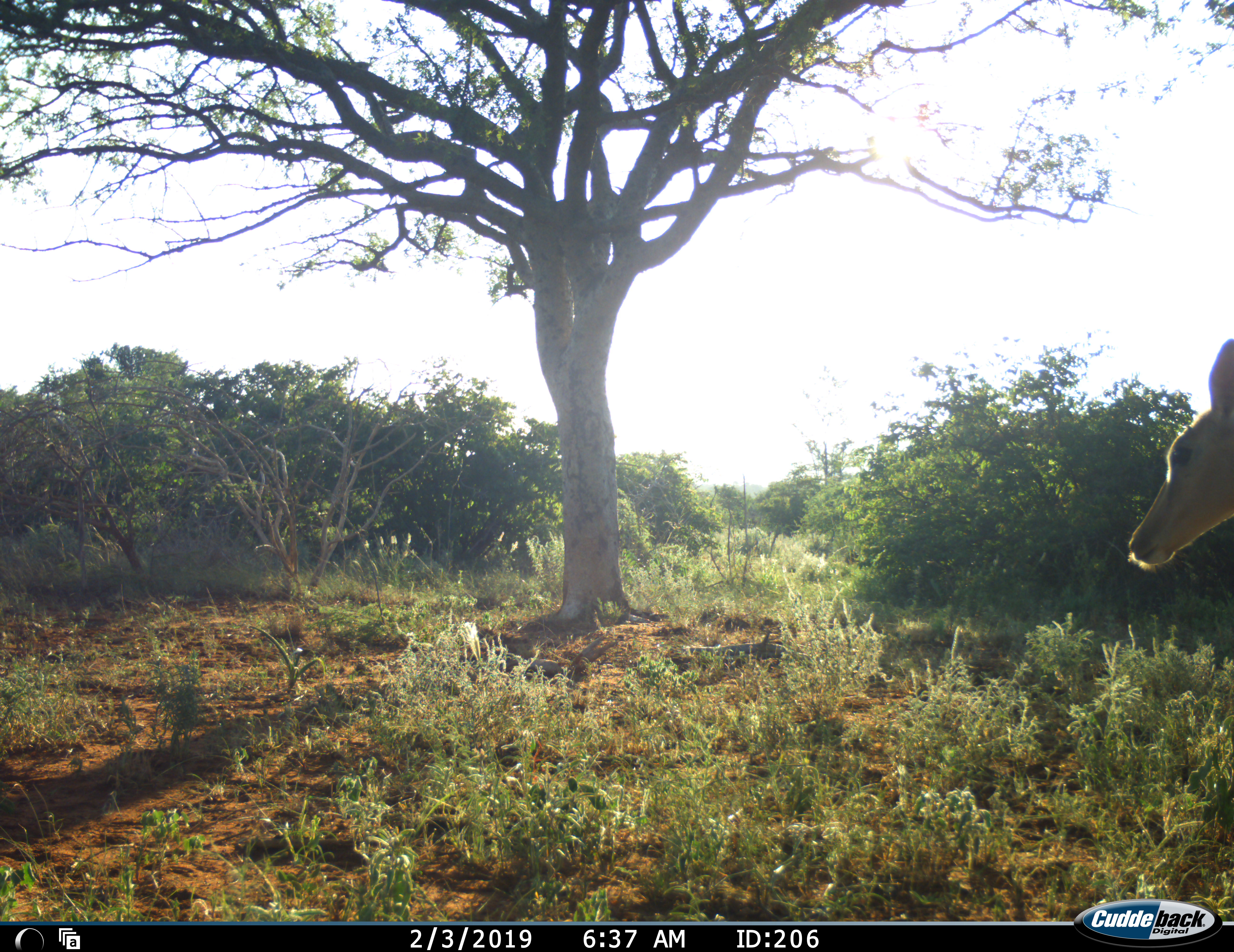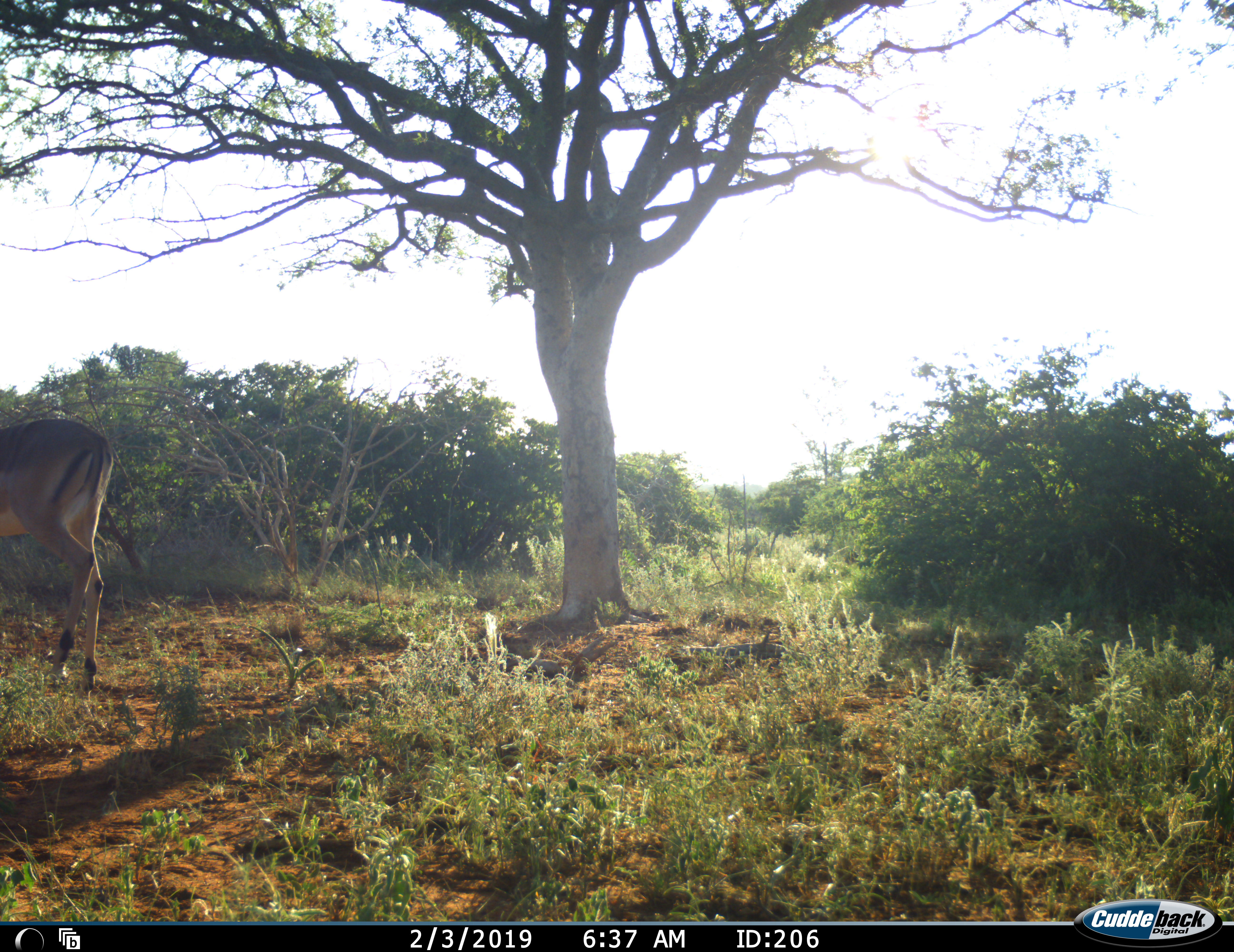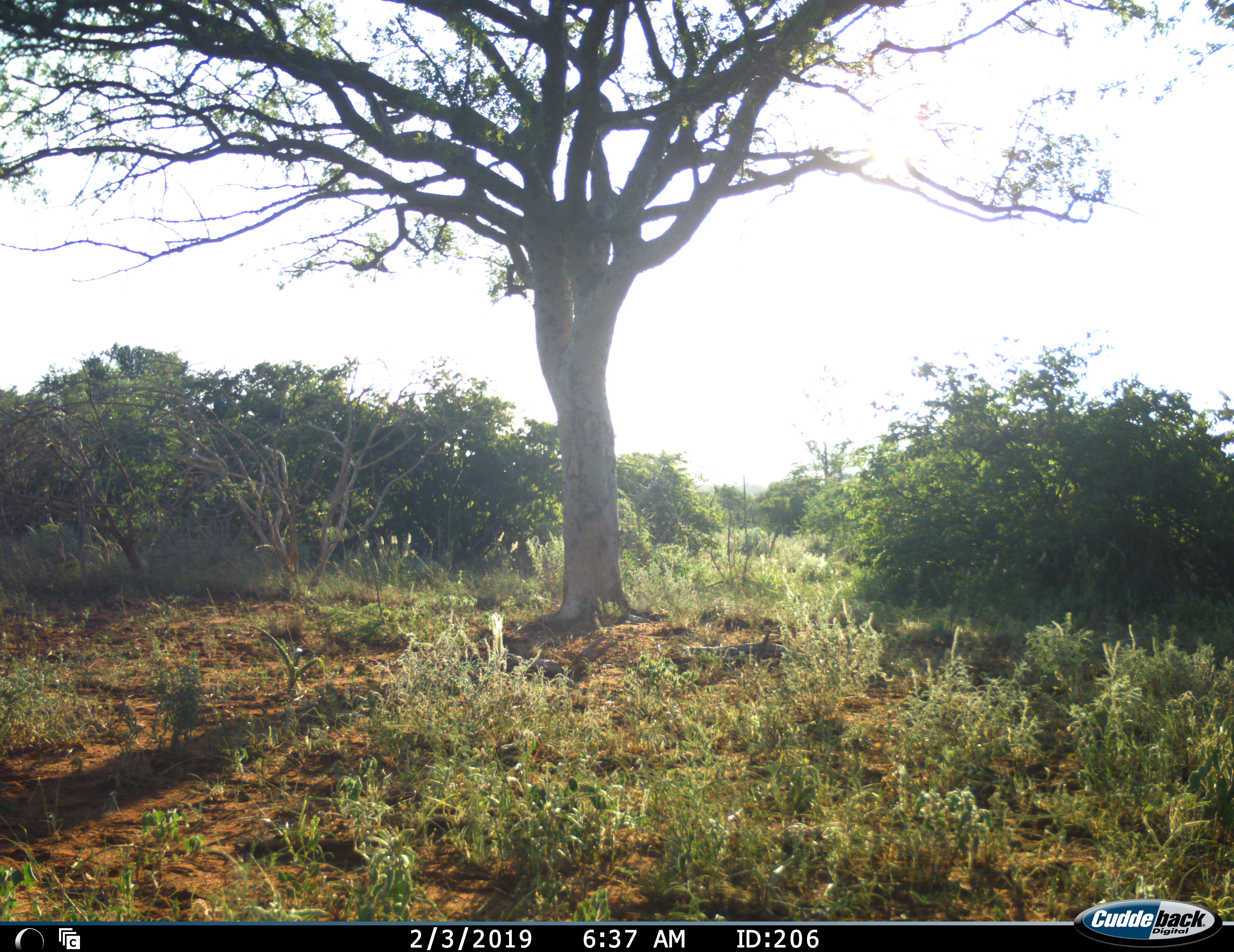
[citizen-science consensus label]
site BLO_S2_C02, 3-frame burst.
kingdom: Animalia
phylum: Chordata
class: Mammalia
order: Artiodactyla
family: Bovidae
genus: Aepyceros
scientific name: Aepyceros melampus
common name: impala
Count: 1.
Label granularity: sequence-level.